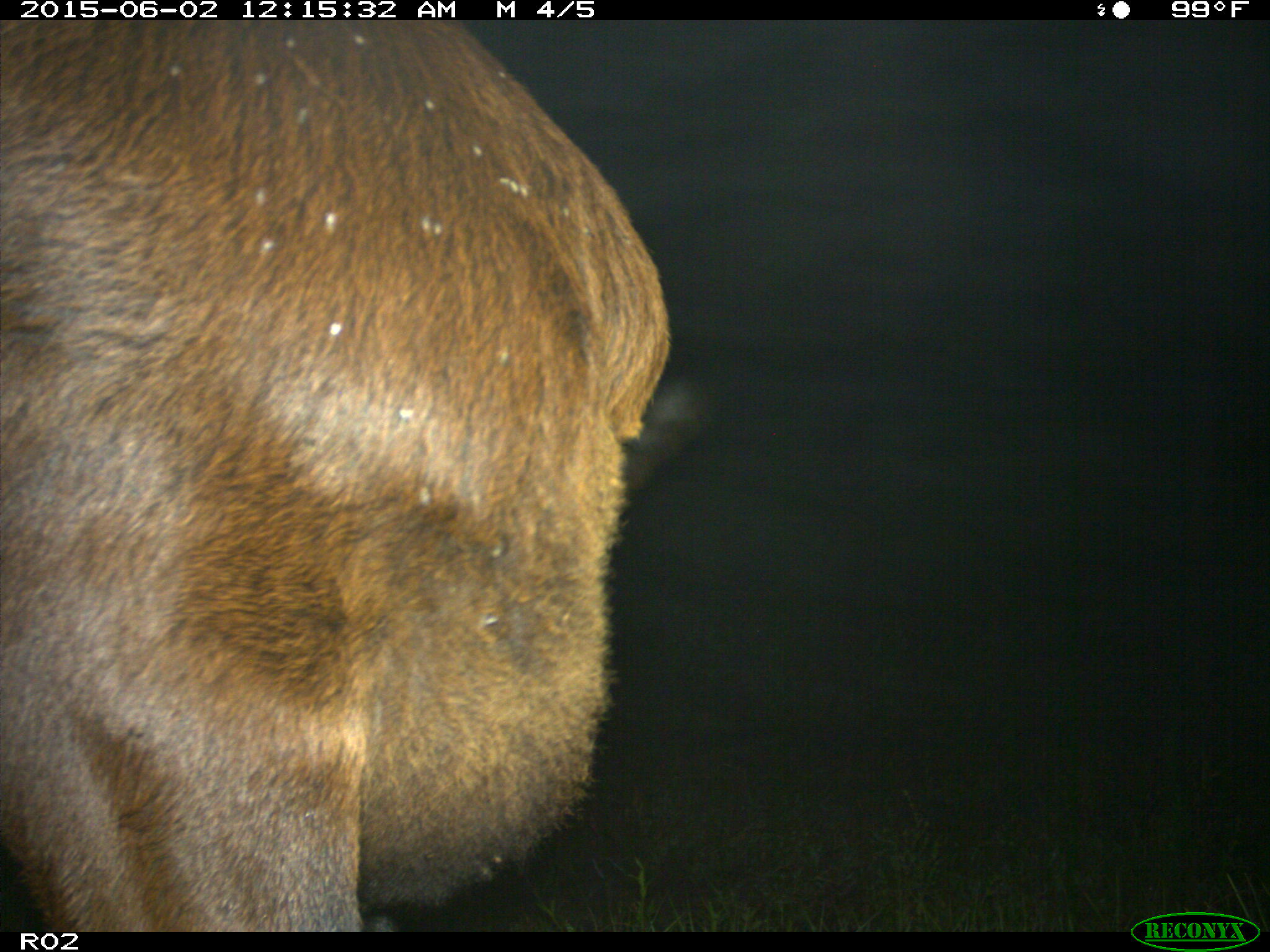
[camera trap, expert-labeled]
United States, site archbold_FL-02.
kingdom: Animalia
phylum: Chordata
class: Mammalia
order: Artiodactyla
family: Bovidae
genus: Bos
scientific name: Bos taurus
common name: domestic cow